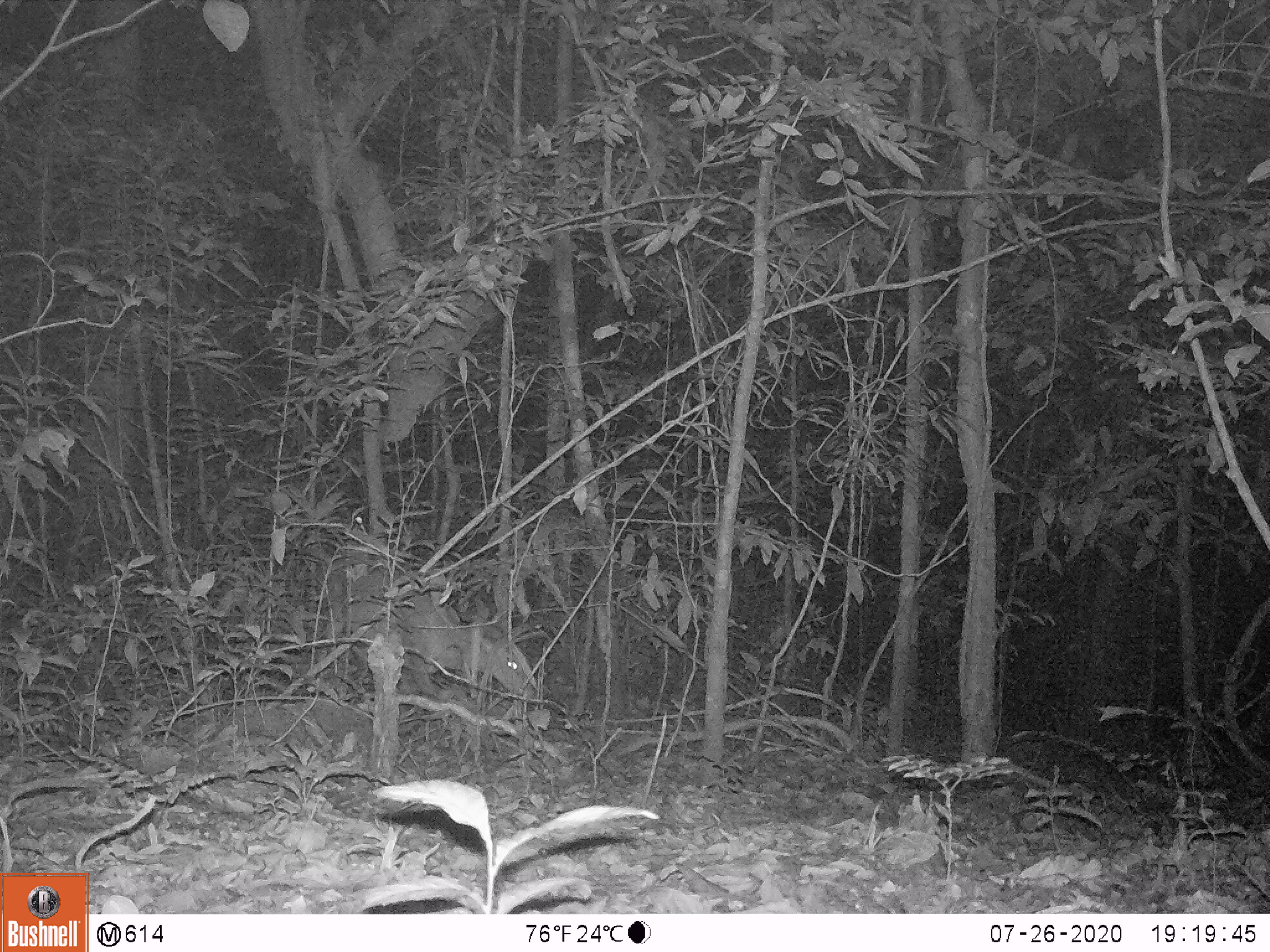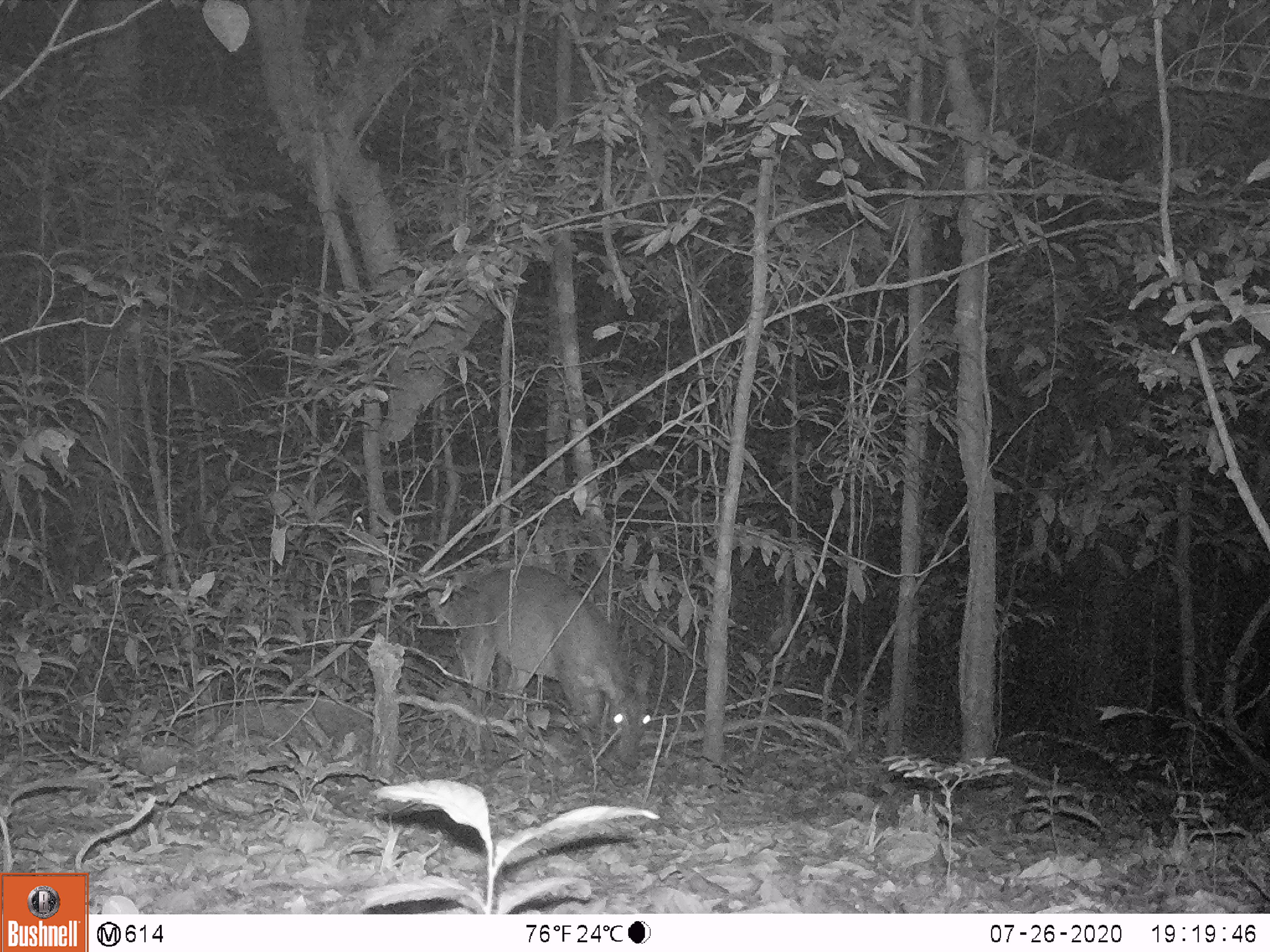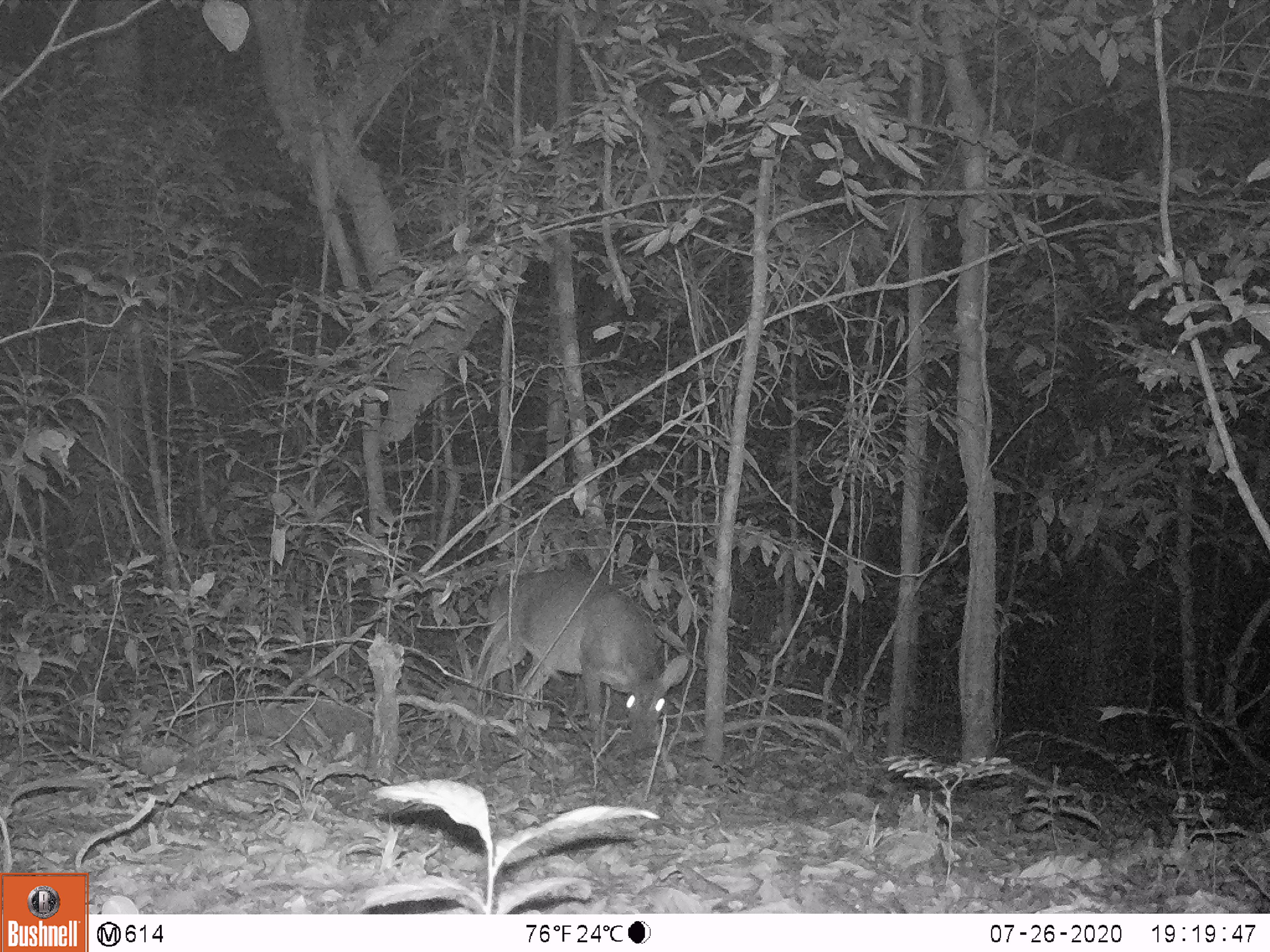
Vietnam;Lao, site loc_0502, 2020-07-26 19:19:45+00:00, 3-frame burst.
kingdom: Animalia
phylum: Chordata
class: Mammalia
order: Artiodactyla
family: Cervidae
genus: Muntiacus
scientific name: Muntiacus vuquangensis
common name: large-antlered muntjac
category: large antlered muntjac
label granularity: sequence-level